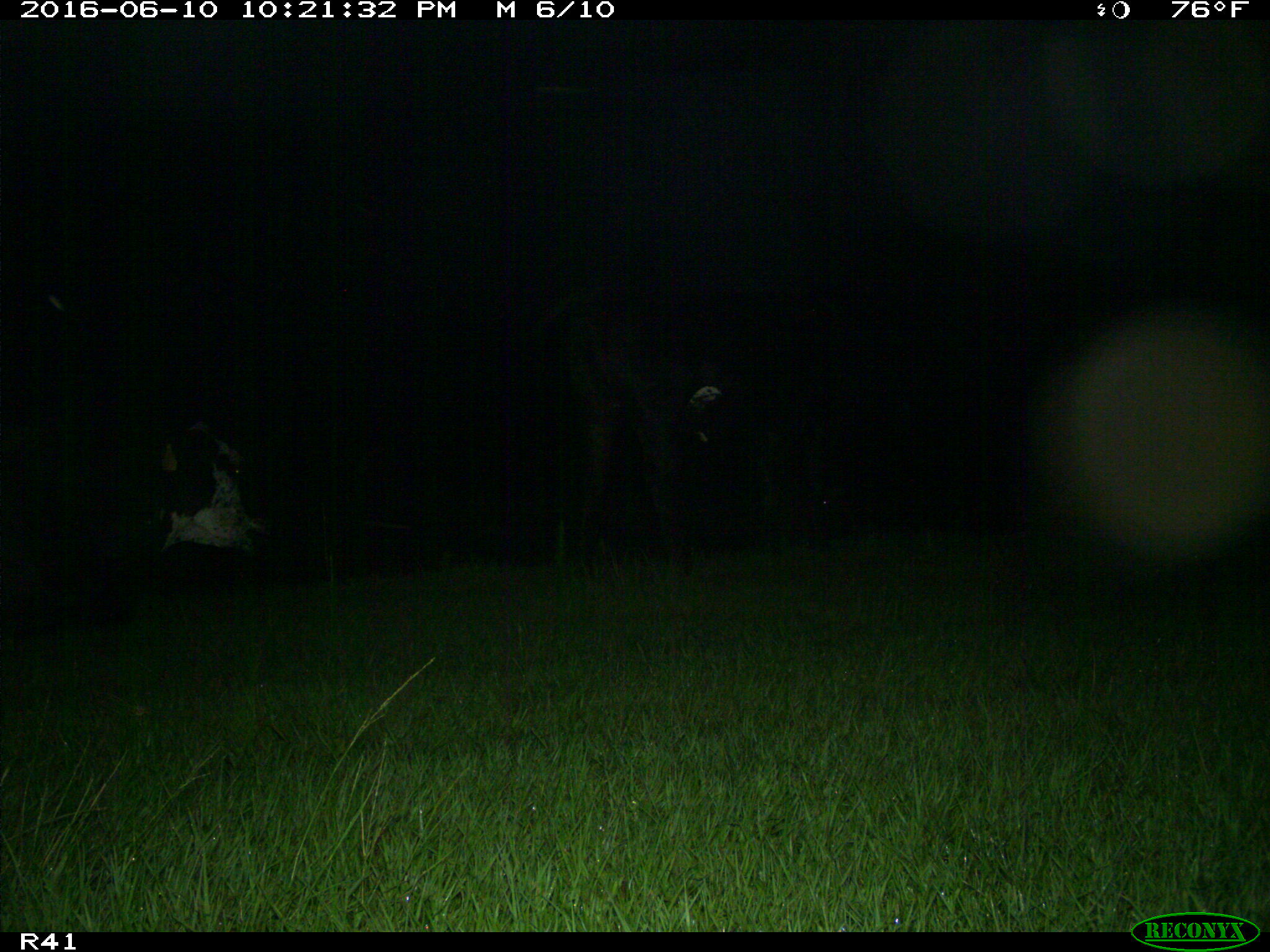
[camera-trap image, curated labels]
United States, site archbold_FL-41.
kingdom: Animalia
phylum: Chordata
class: Mammalia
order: Artiodactyla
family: Bovidae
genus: Bos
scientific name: Bos taurus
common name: domestic cow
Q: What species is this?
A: Bos taurus (domestic cow).